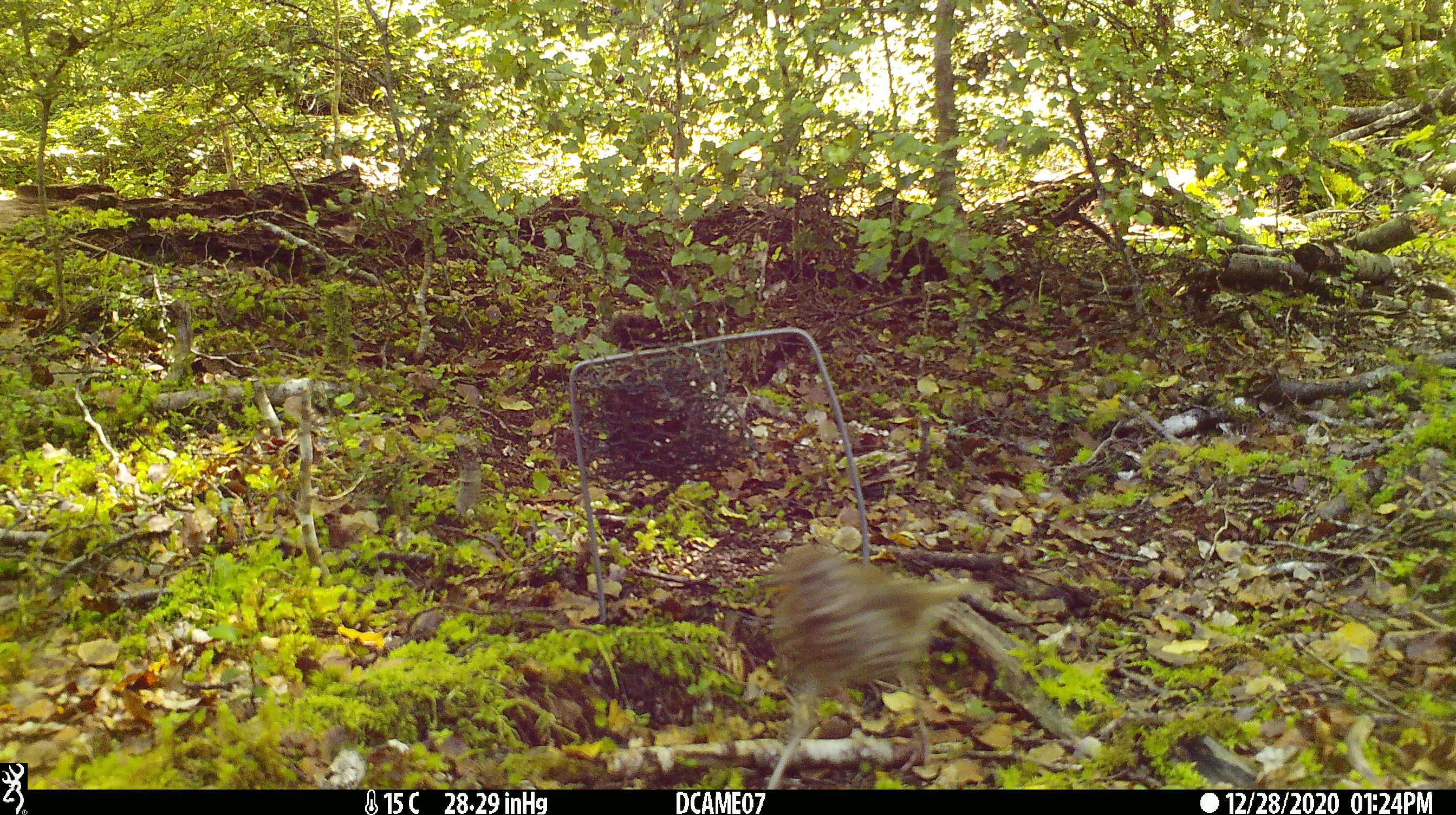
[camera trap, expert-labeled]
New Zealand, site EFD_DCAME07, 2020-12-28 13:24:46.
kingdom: Animalia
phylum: Chordata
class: Aves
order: Passeriformes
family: Turdidae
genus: Turdus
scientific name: Turdus philomelos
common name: song thrush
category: thrush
Thrush (song thrush) (Turdus philomelos).